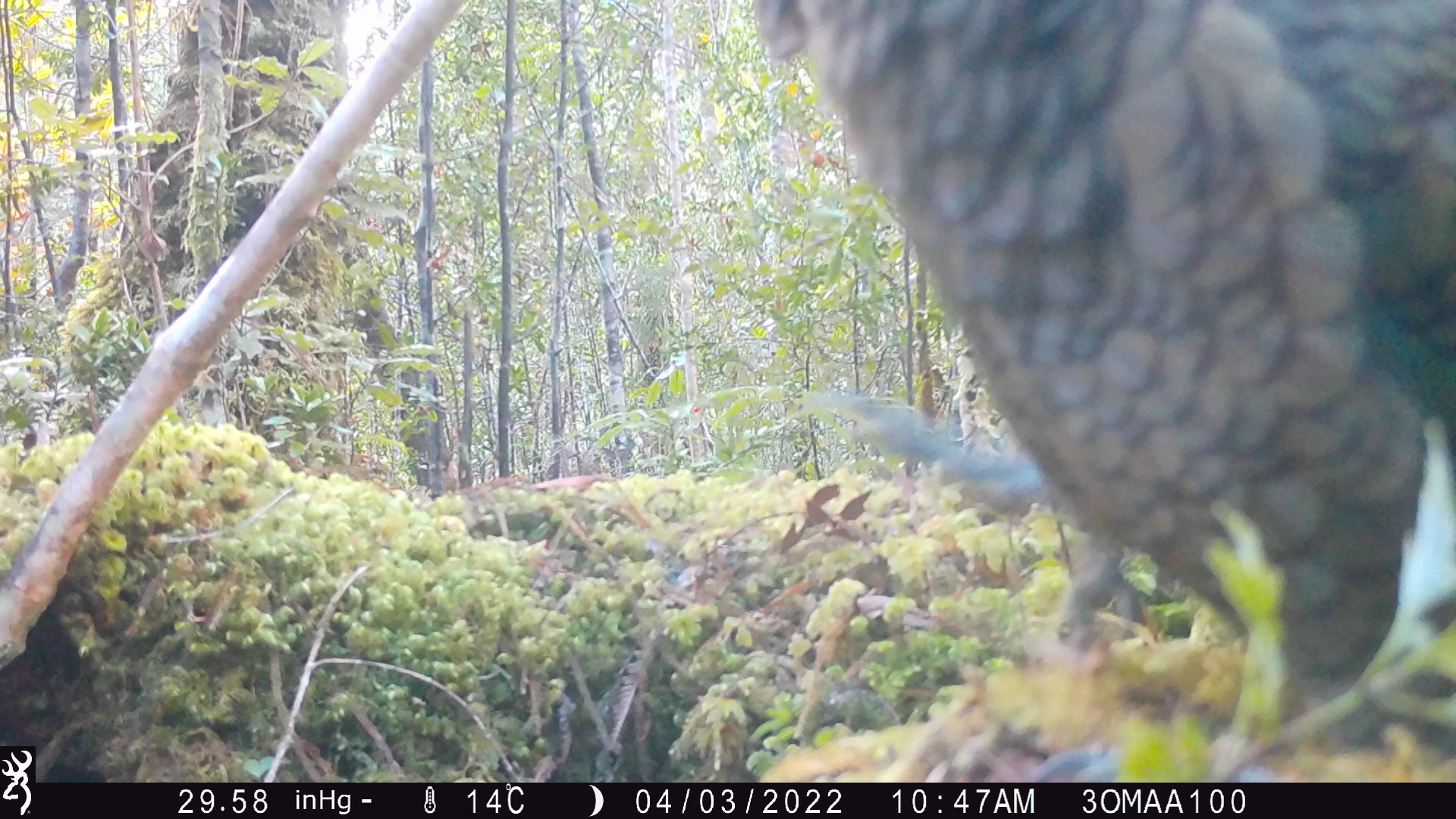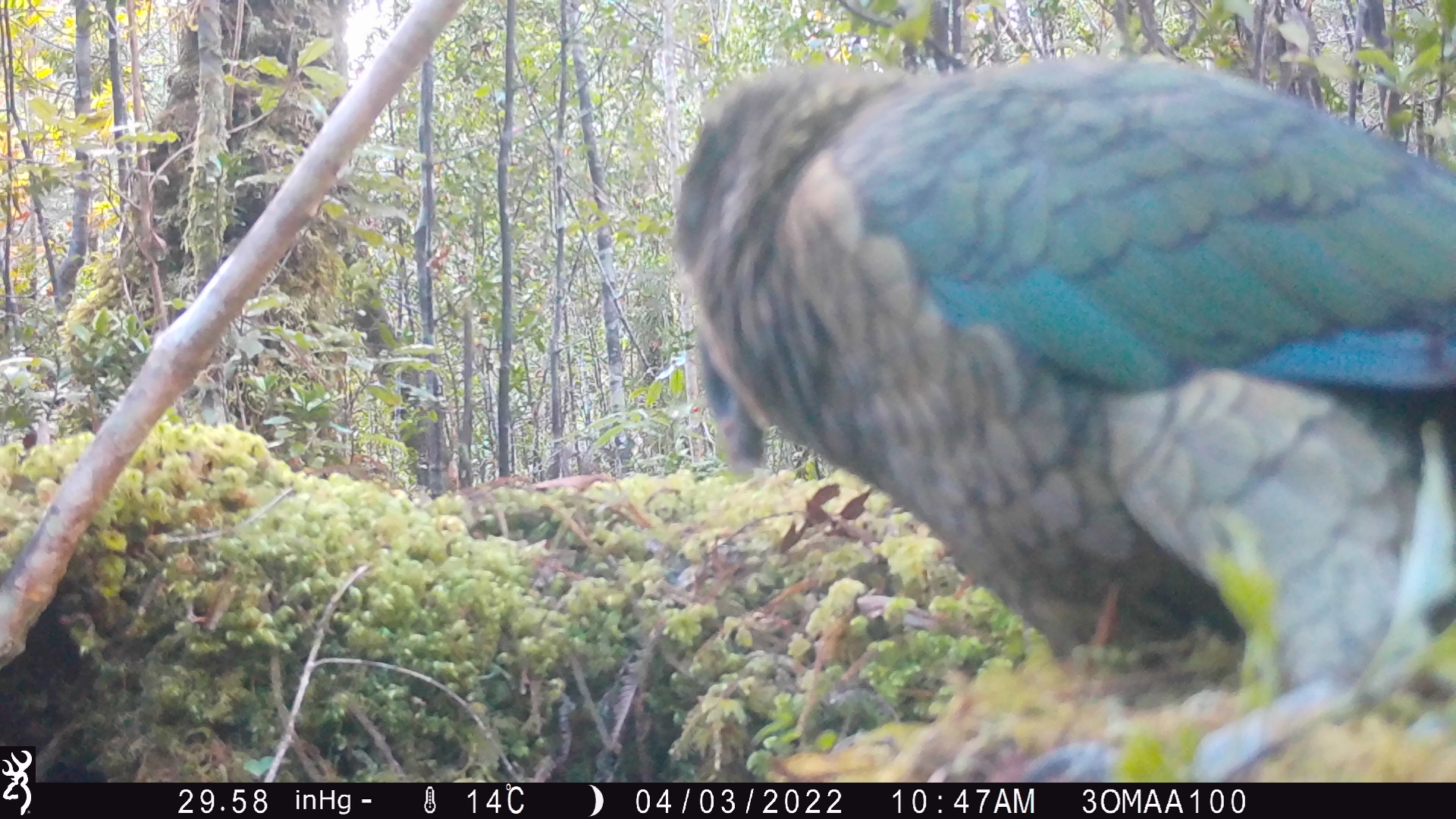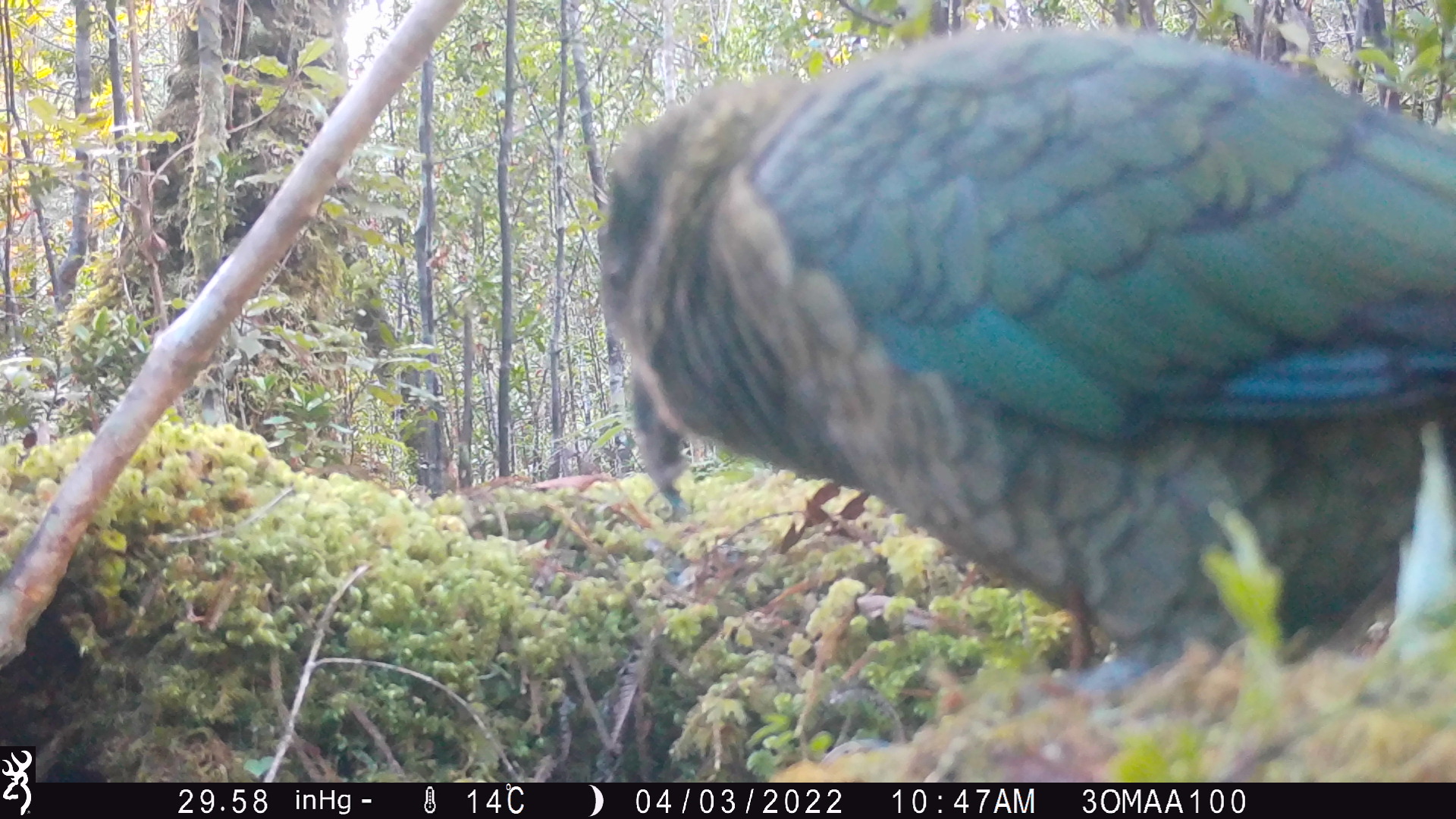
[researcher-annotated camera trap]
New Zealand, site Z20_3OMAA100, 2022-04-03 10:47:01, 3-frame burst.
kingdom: Animalia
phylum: Chordata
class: Aves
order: Psittaciformes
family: Strigopidae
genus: Nestor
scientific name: Nestor notabilis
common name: kea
Kea (Nestor notabilis).